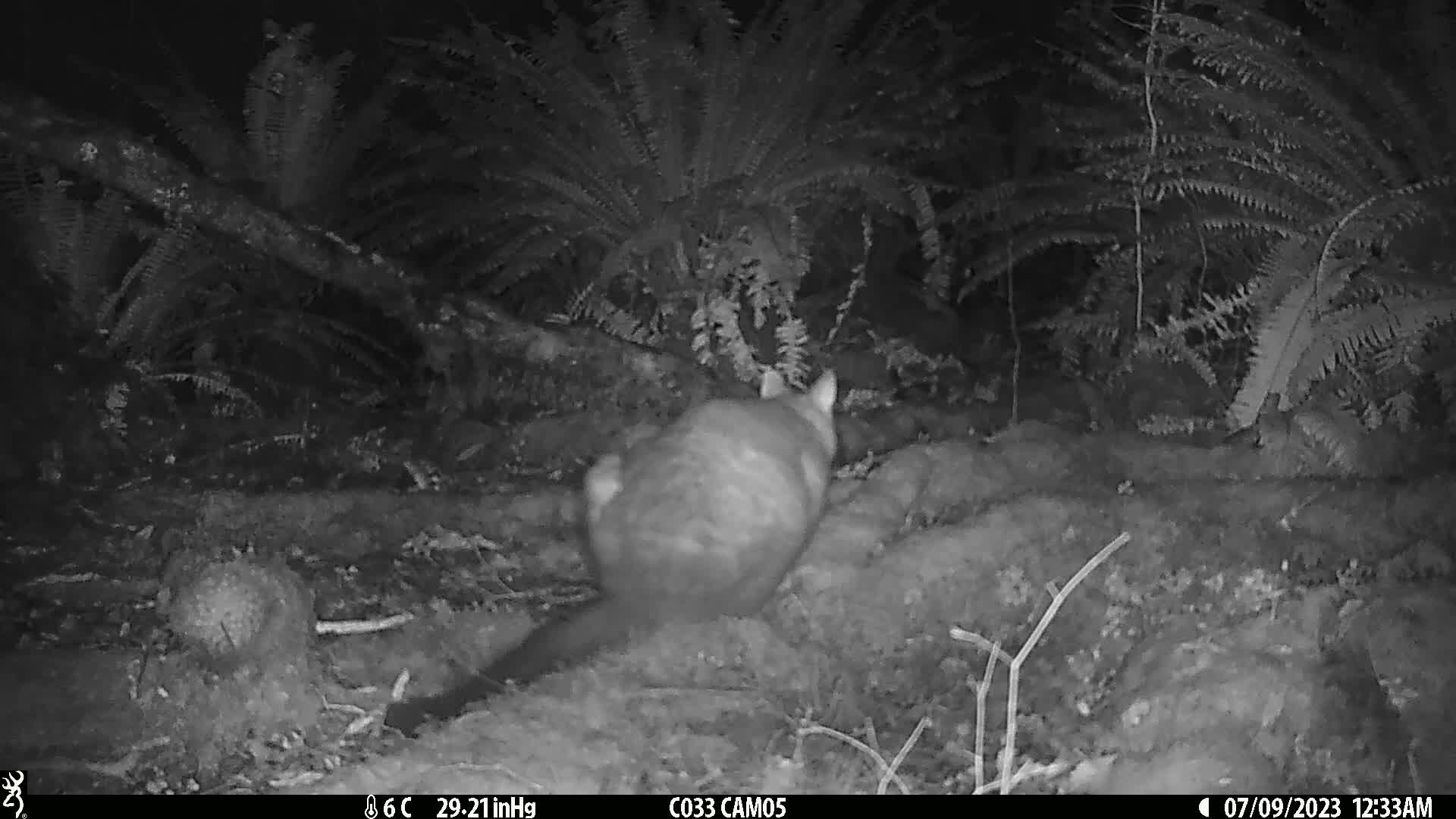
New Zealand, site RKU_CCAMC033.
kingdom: Animalia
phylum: Chordata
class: Mammalia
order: Diprotodontia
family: Phalangeridae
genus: Trichosurus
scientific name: Trichosurus vulpecula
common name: common brushtail possum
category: possum